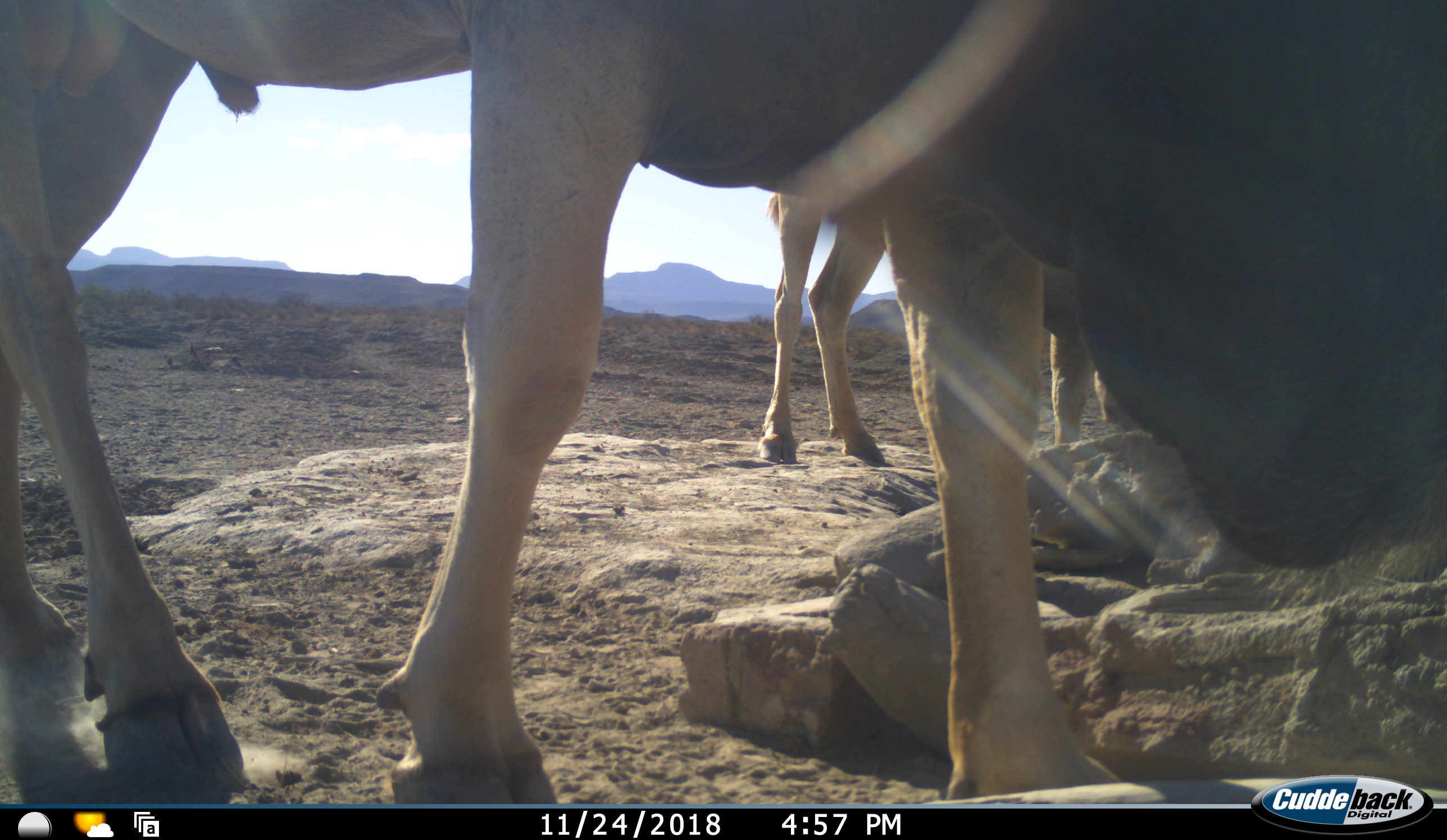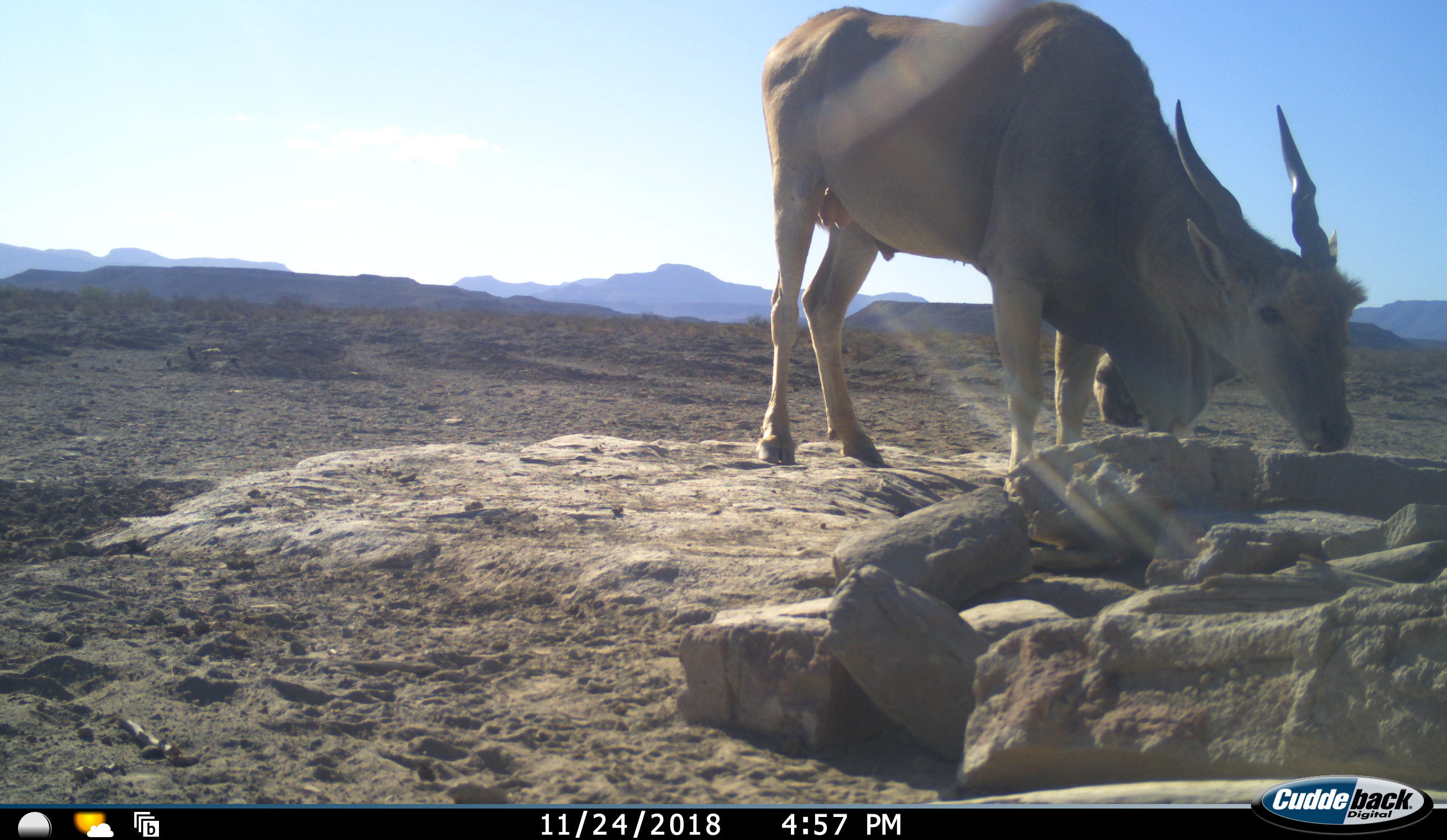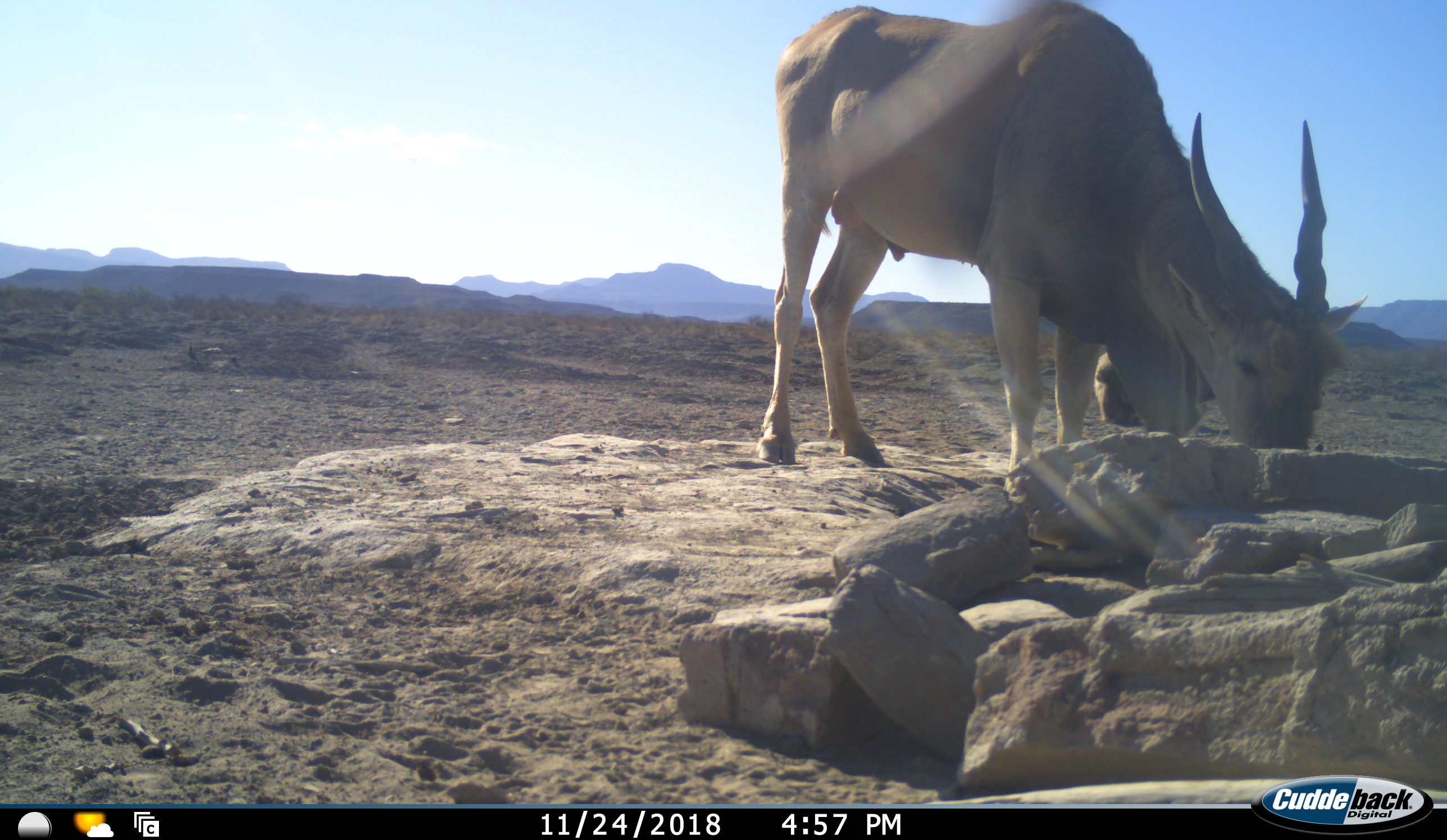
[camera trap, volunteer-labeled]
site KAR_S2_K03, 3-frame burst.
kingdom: Animalia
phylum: Chordata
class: Mammalia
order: Artiodactyla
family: Bovidae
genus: Tragelaphus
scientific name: Tragelaphus oryx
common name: eland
Eland (Tragelaphus oryx), count 2. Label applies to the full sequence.